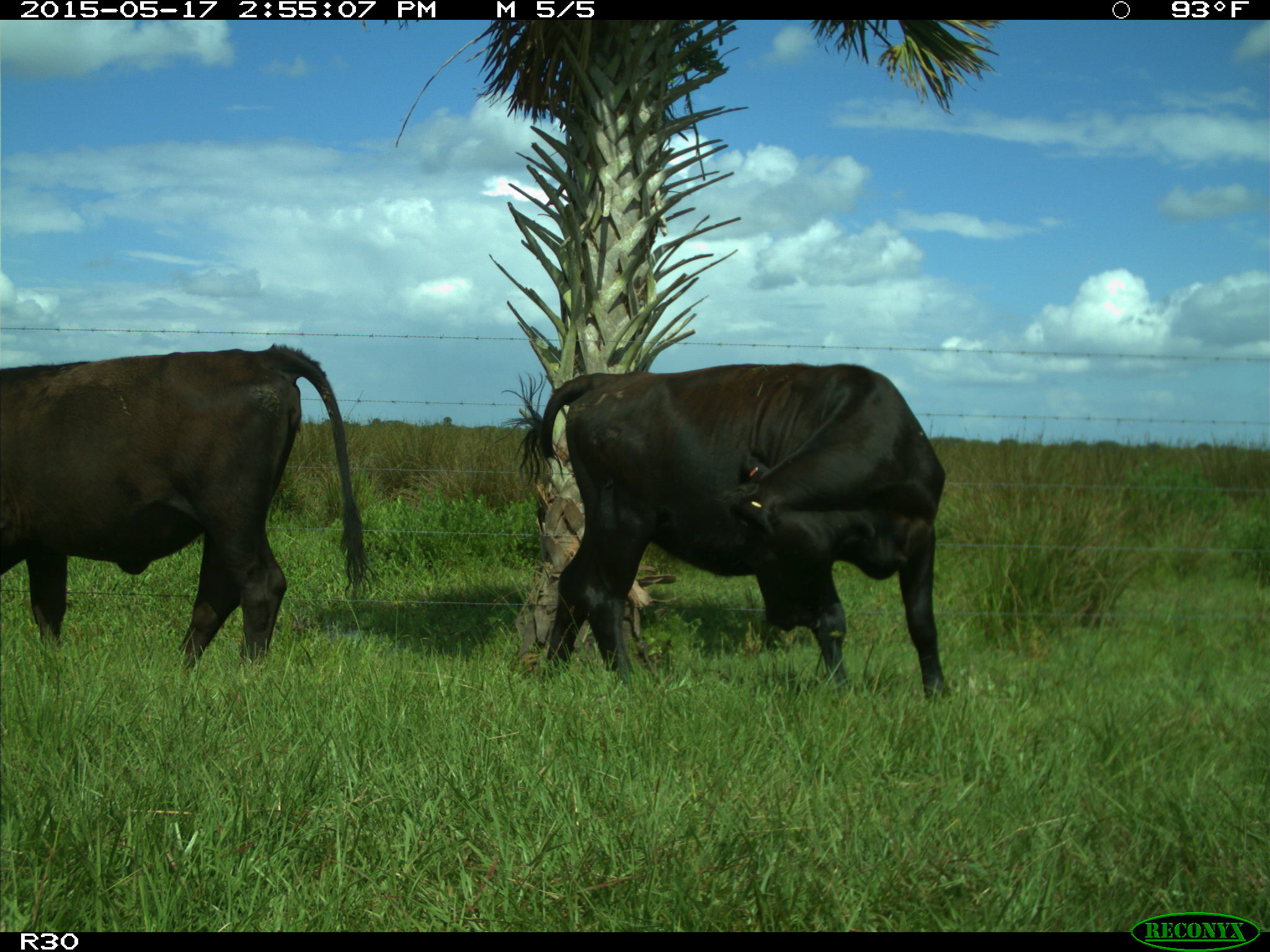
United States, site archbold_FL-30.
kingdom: Animalia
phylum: Chordata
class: Mammalia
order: Artiodactyla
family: Bovidae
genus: Bos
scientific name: Bos taurus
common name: domestic cow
Bos taurus (domestic cow).